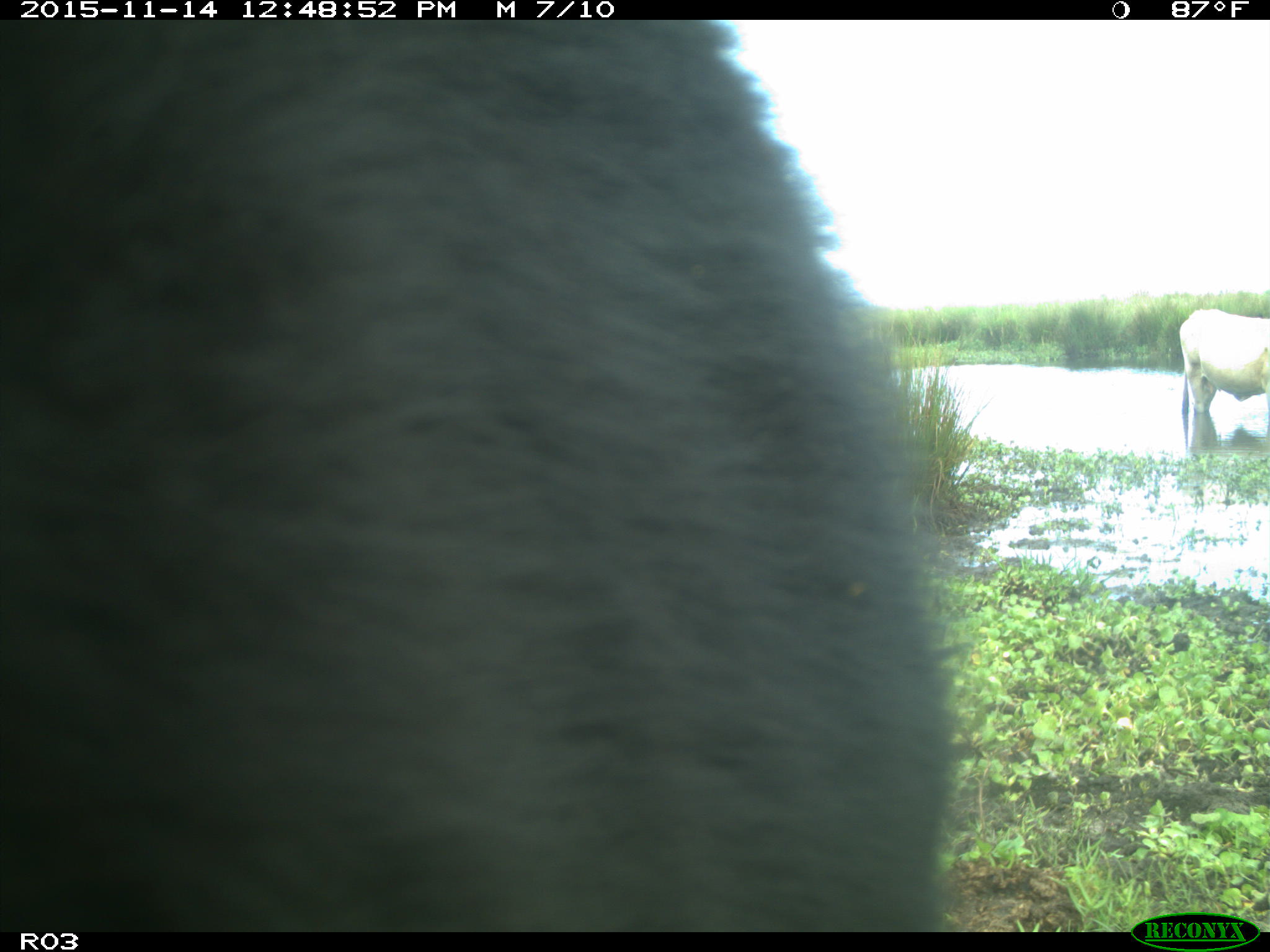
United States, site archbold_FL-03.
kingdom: Animalia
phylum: Chordata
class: Mammalia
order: Artiodactyla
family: Bovidae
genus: Bos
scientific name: Bos taurus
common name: domestic cow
Bos taurus (domestic cow).